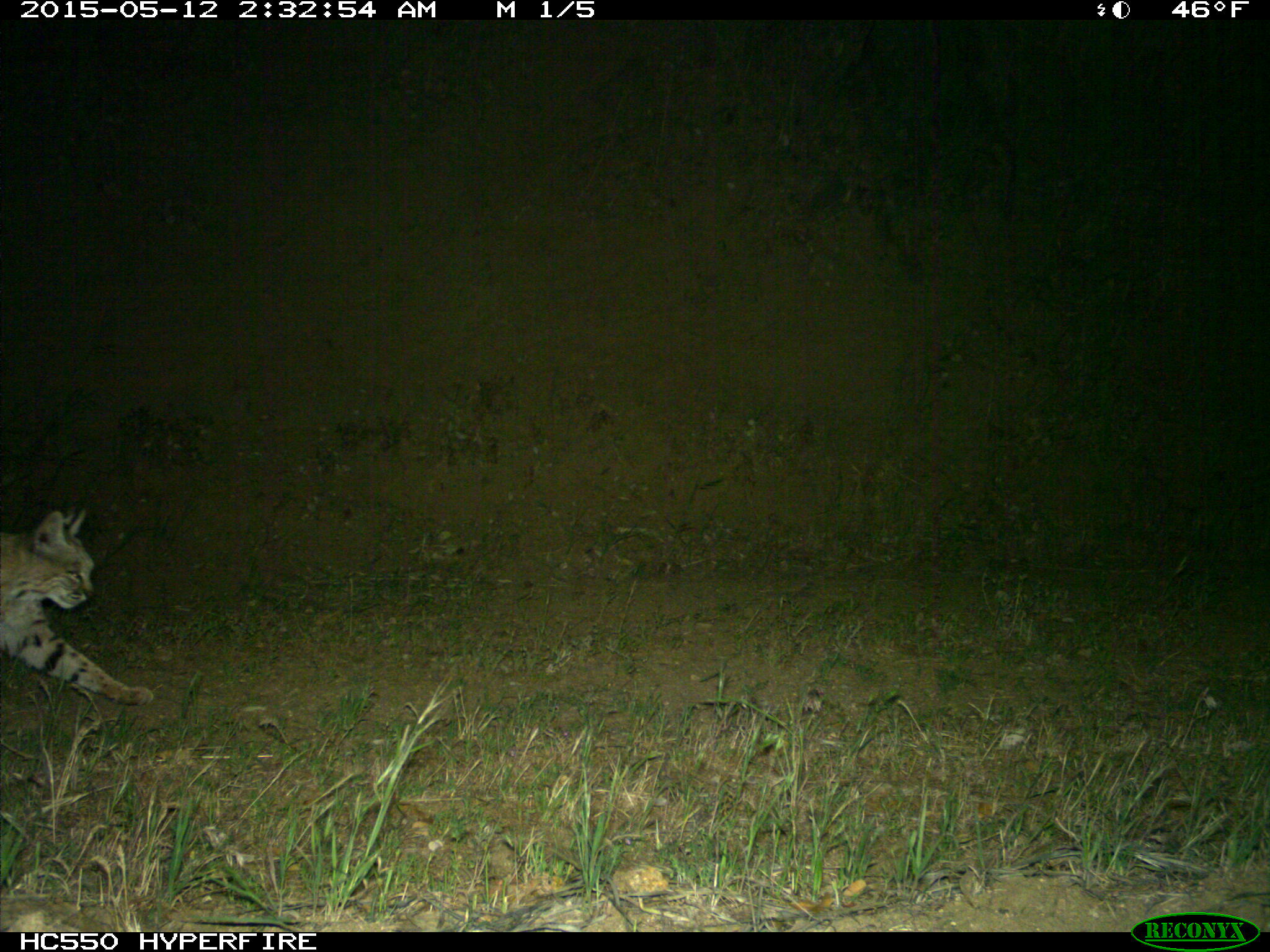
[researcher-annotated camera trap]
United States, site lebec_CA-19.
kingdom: Animalia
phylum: Chordata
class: Mammalia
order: Carnivora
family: Felidae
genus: Lynx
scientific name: Lynx rufus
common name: bobcat